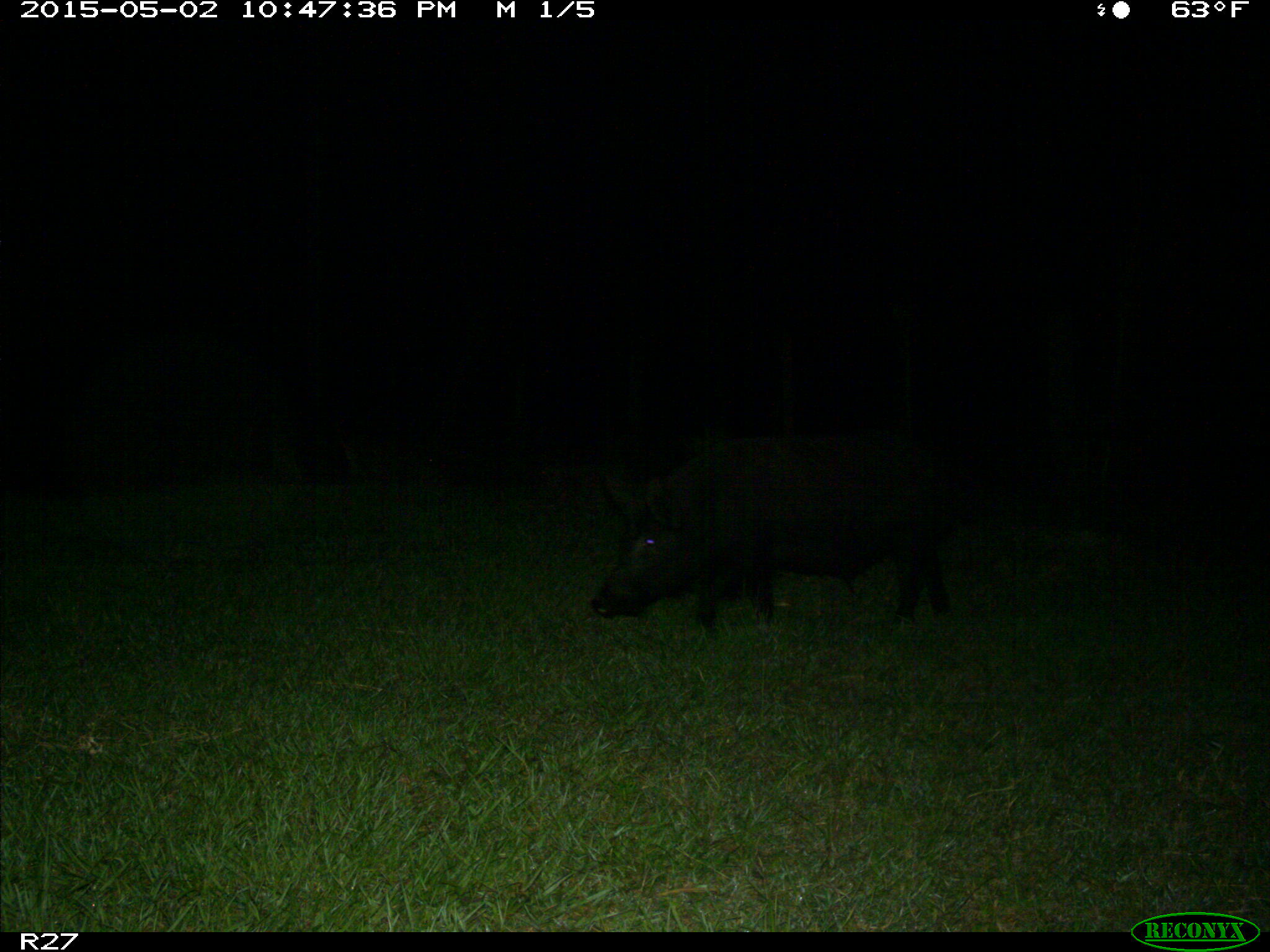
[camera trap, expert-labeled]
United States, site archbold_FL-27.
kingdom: Animalia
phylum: Chordata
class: Mammalia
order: Artiodactyla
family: Suidae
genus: Sus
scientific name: Sus scrofa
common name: wild boar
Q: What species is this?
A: Sus scrofa (wild boar).